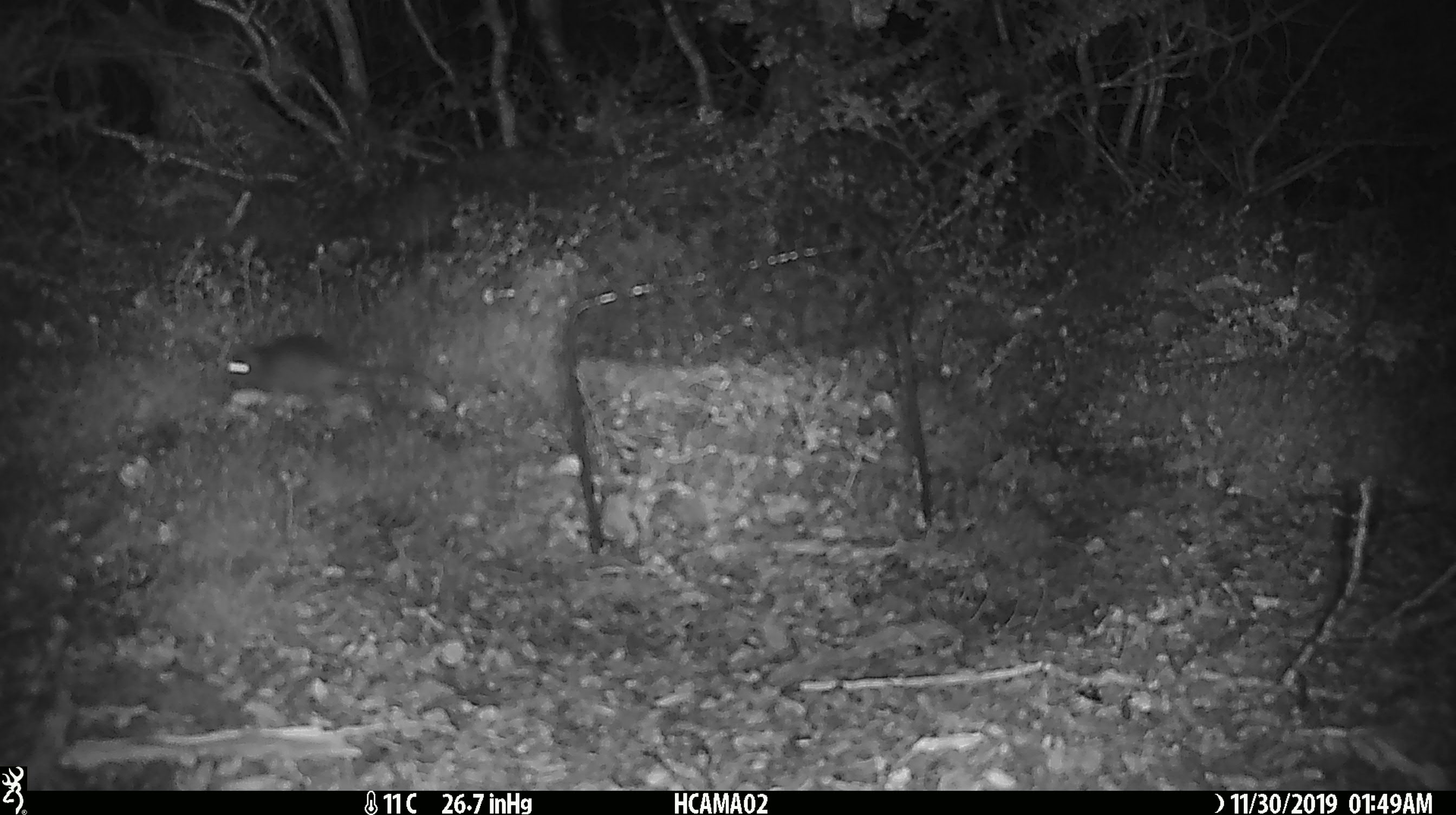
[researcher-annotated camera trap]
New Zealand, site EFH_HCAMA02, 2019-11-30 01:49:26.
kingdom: Animalia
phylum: Chordata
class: Mammalia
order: Rodentia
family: Muridae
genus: Mus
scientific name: Mus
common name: mouse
Mouse (Mus).